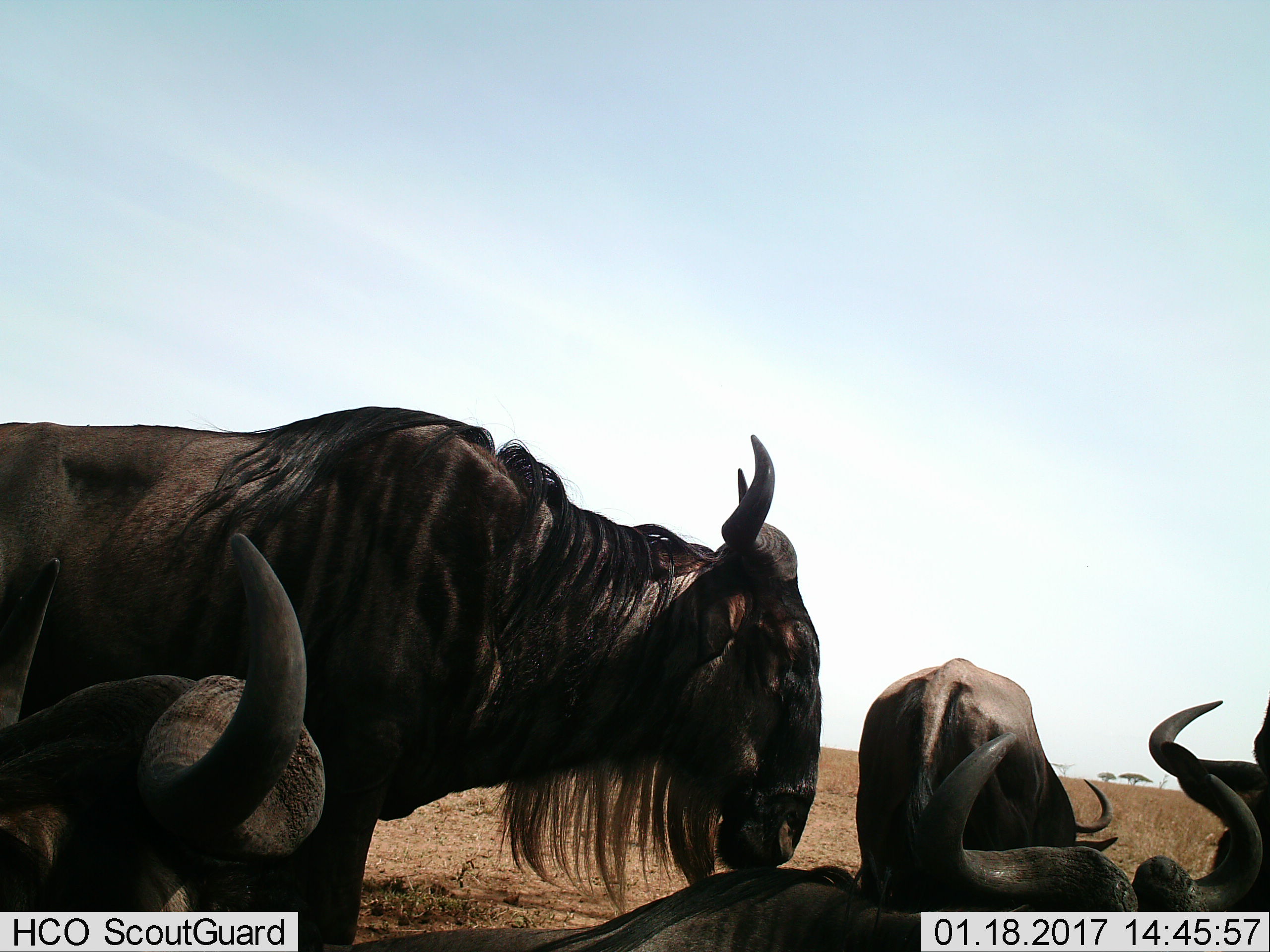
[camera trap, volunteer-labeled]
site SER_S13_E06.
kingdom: Animalia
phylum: Chordata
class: Mammalia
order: Artiodactyla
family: Bovidae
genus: Connochaetes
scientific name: Connochaetes taurinus taurinus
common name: blue wildebeest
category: wildebeestblue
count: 5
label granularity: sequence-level